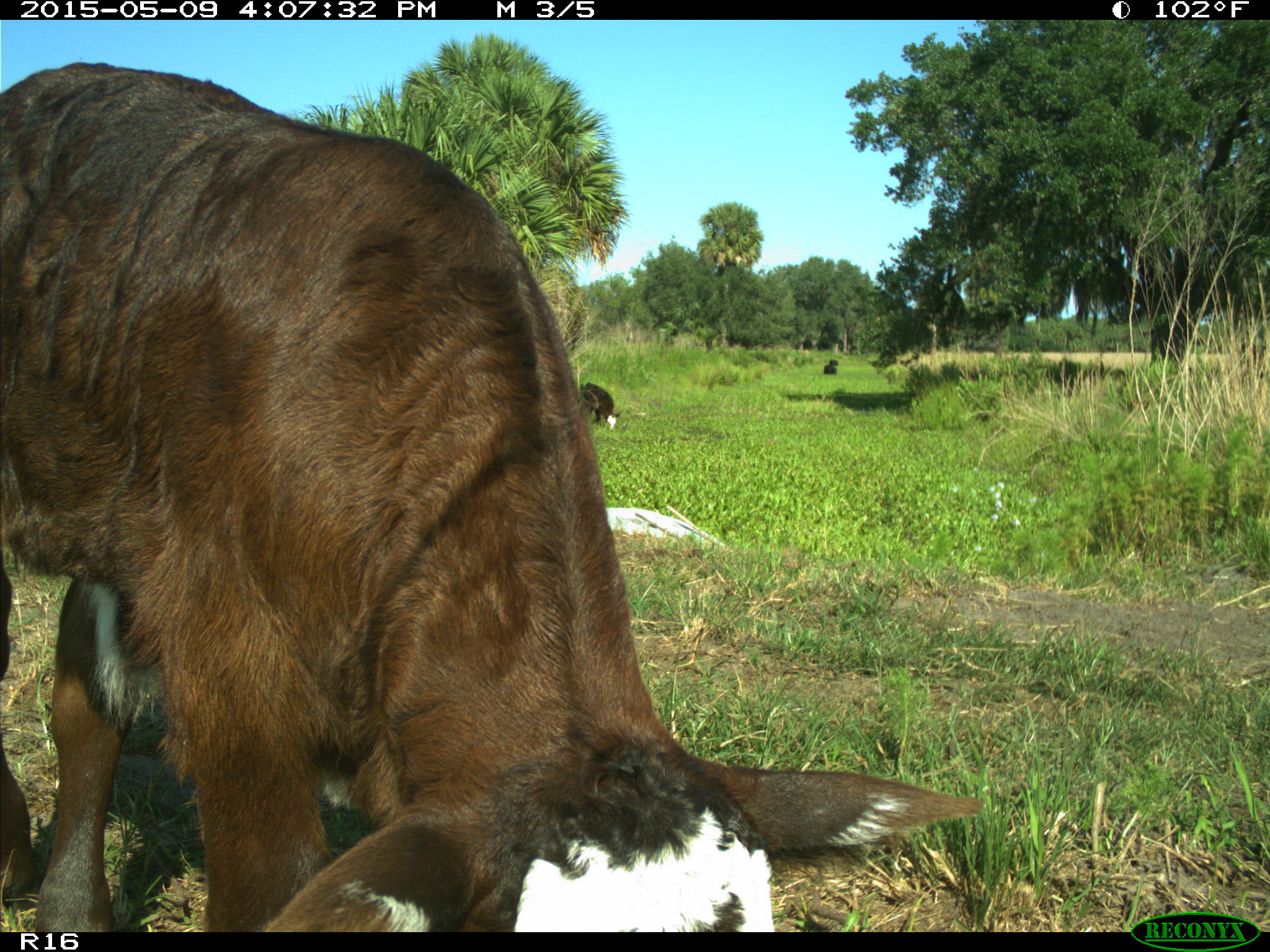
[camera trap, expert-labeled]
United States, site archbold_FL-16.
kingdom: Animalia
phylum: Chordata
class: Mammalia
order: Artiodactyla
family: Bovidae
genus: Bos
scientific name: Bos taurus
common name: domestic cow